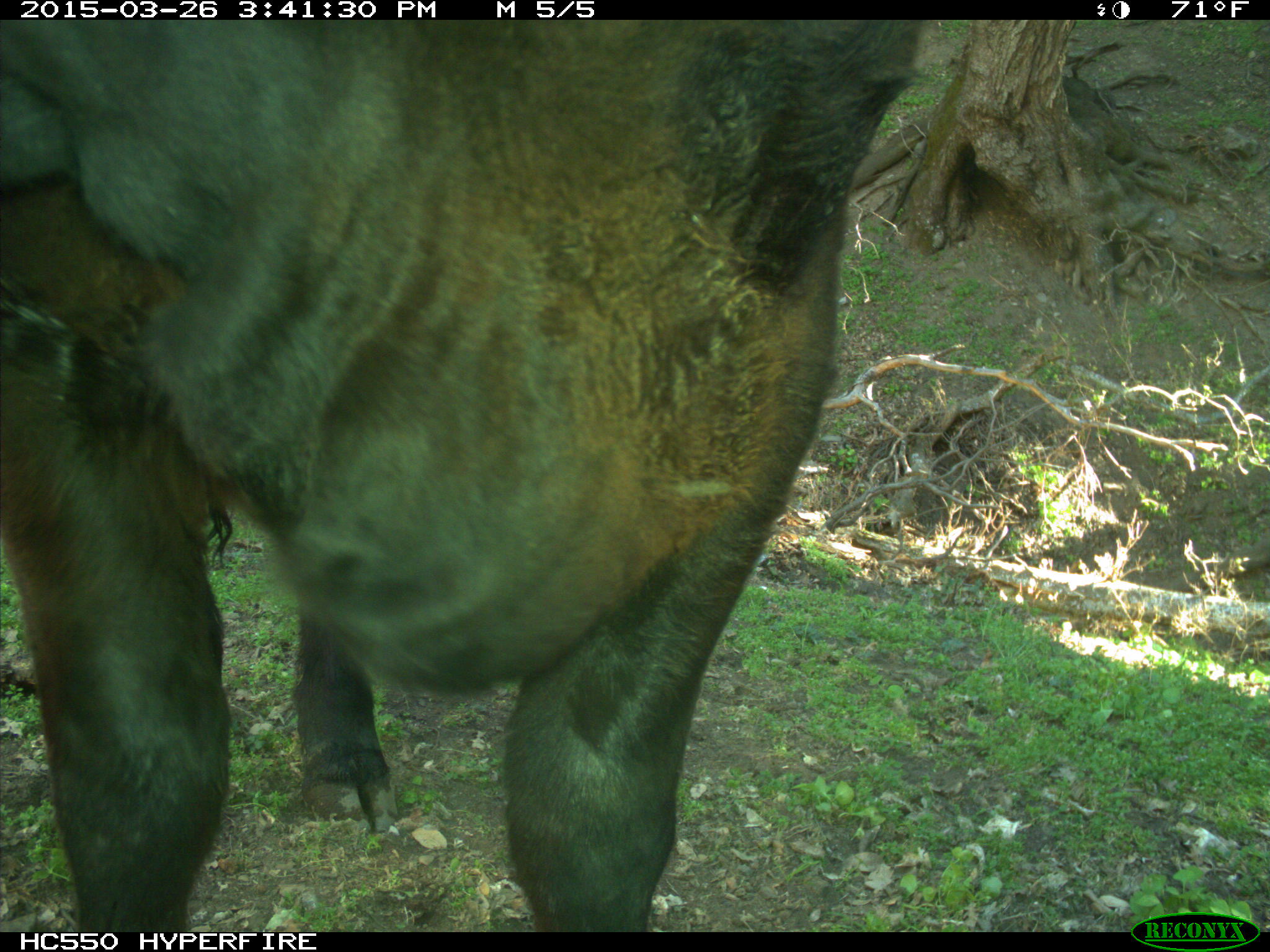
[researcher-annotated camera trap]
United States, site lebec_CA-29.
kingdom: Animalia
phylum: Chordata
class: Mammalia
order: Artiodactyla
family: Bovidae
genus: Bos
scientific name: Bos taurus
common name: domestic cow